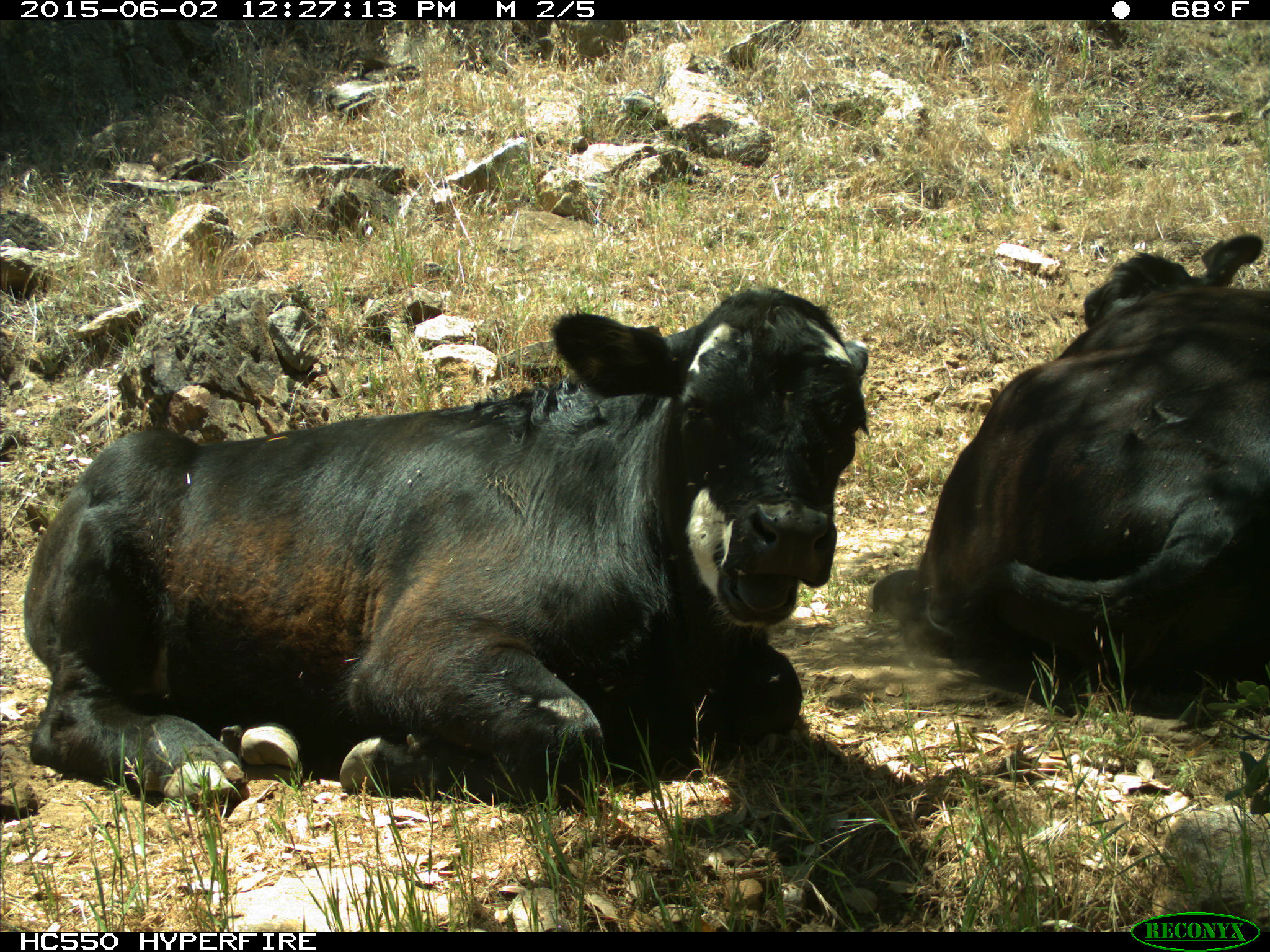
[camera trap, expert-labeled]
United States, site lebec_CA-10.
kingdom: Animalia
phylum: Chordata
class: Mammalia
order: Artiodactyla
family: Bovidae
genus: Bos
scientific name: Bos taurus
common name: domestic cow